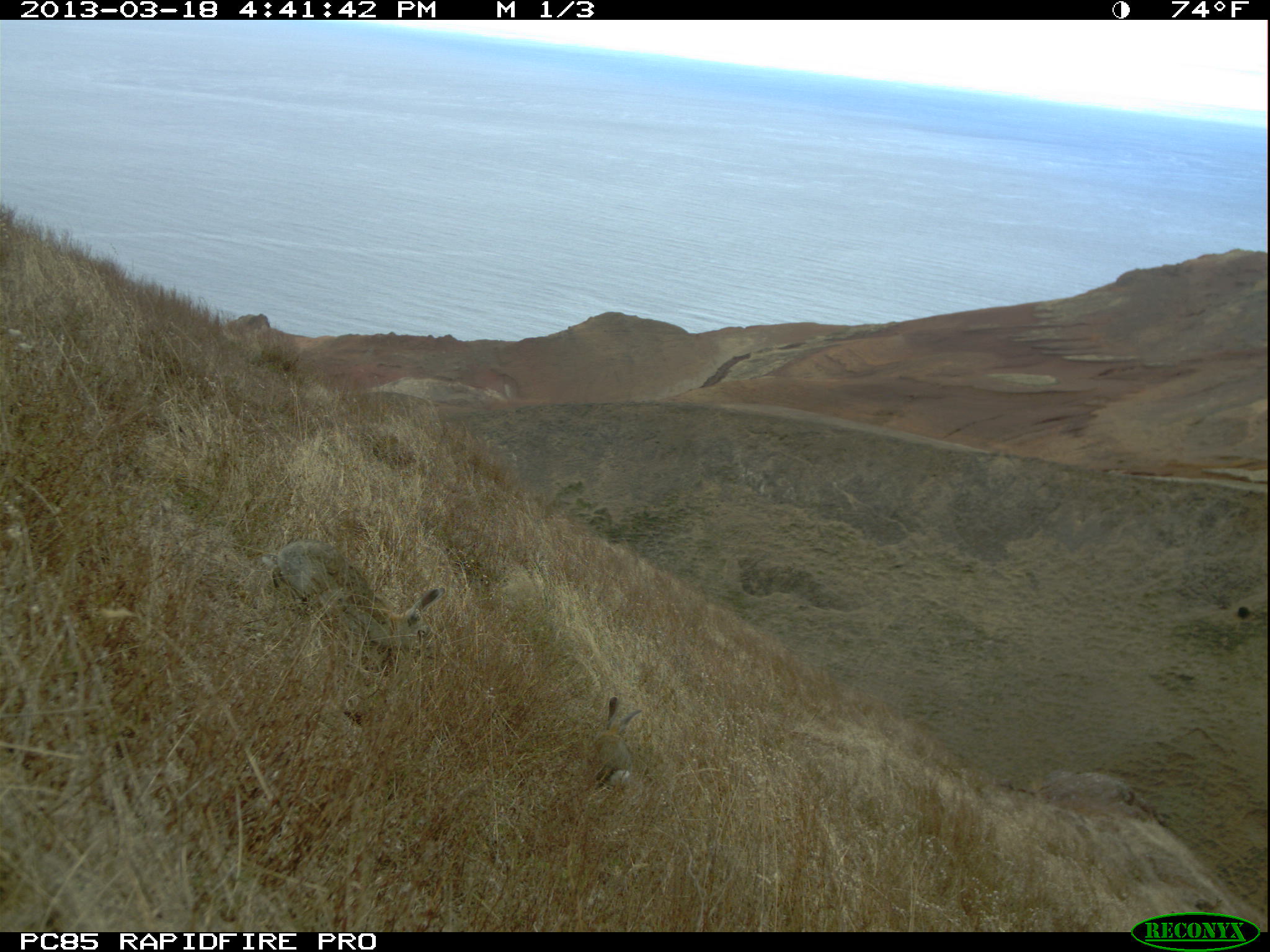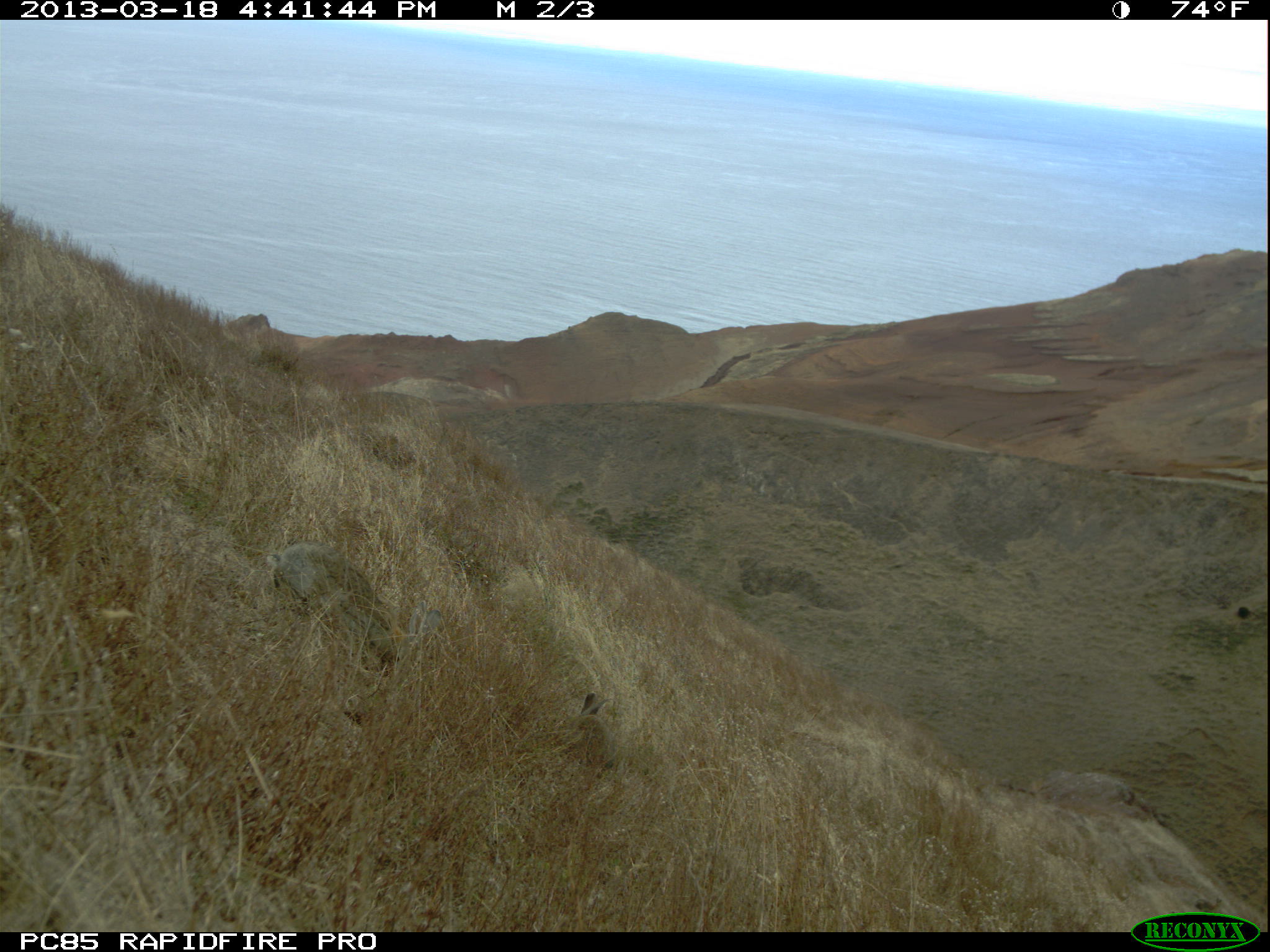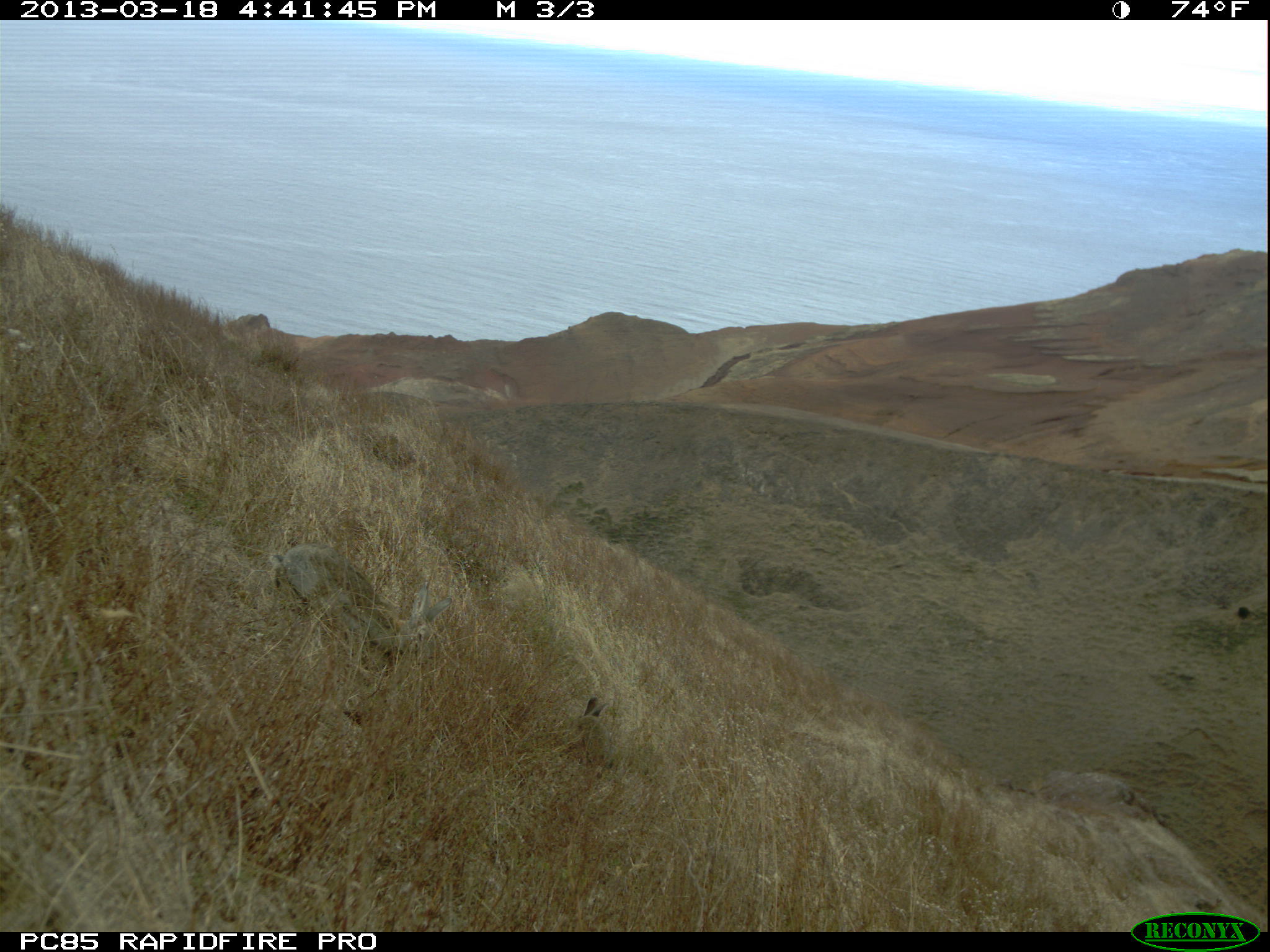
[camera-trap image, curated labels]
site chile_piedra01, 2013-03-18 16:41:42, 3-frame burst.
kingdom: Animalia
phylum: Chordata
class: Mammalia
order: Lagomorpha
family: Leporidae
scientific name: Leporidae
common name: rabbits and hares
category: rabbit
Rabbit (rabbits and hares) (Leporidae).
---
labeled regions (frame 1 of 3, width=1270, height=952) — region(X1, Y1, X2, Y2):
rabbit: region(263, 537, 446, 697); region(585, 697, 642, 800)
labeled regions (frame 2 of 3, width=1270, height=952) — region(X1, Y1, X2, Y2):
rabbit: region(270, 537, 418, 676); region(561, 692, 614, 777)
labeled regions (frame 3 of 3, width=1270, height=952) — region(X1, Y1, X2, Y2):
rabbit: region(272, 541, 450, 688); region(562, 687, 618, 769)